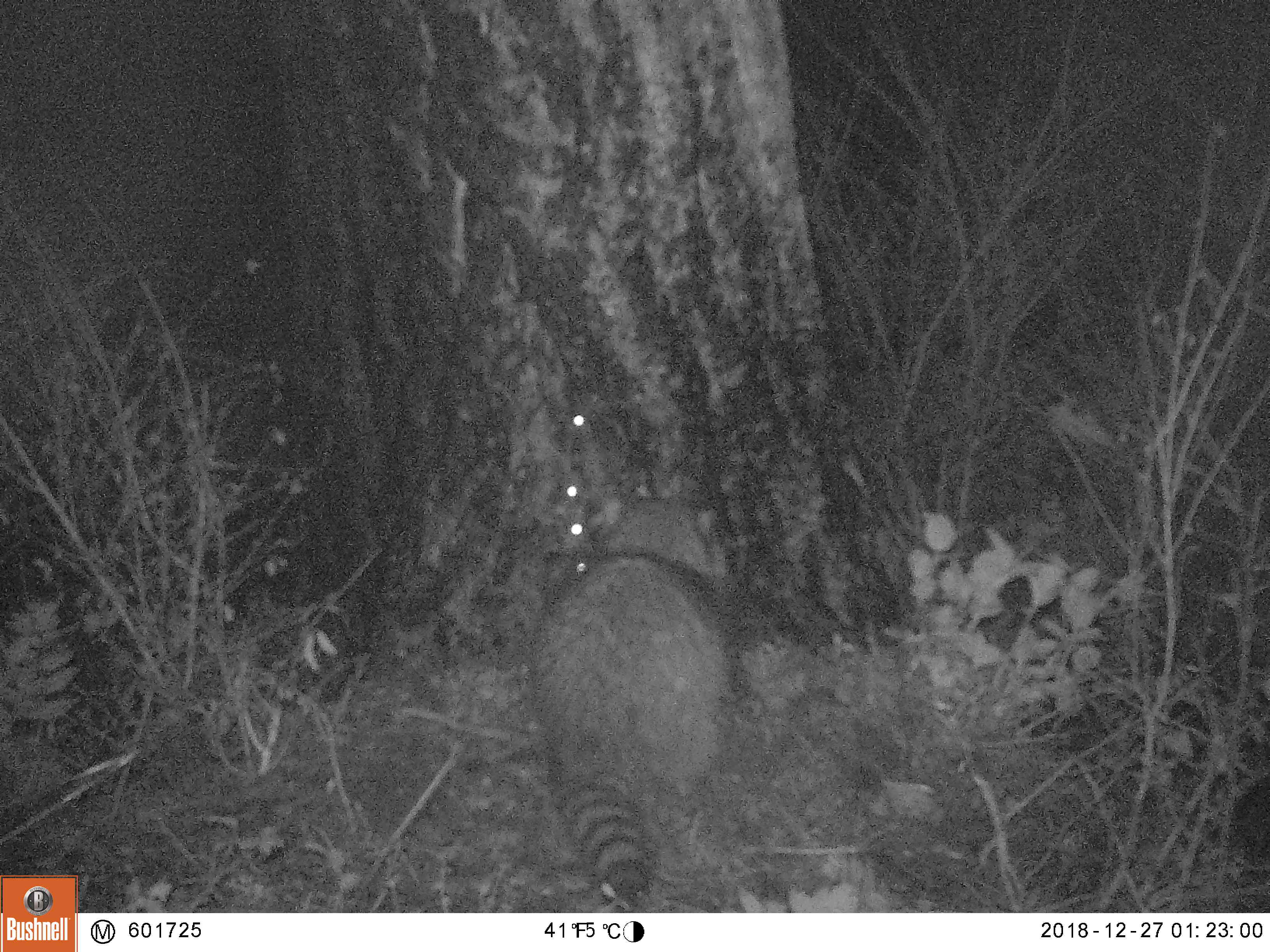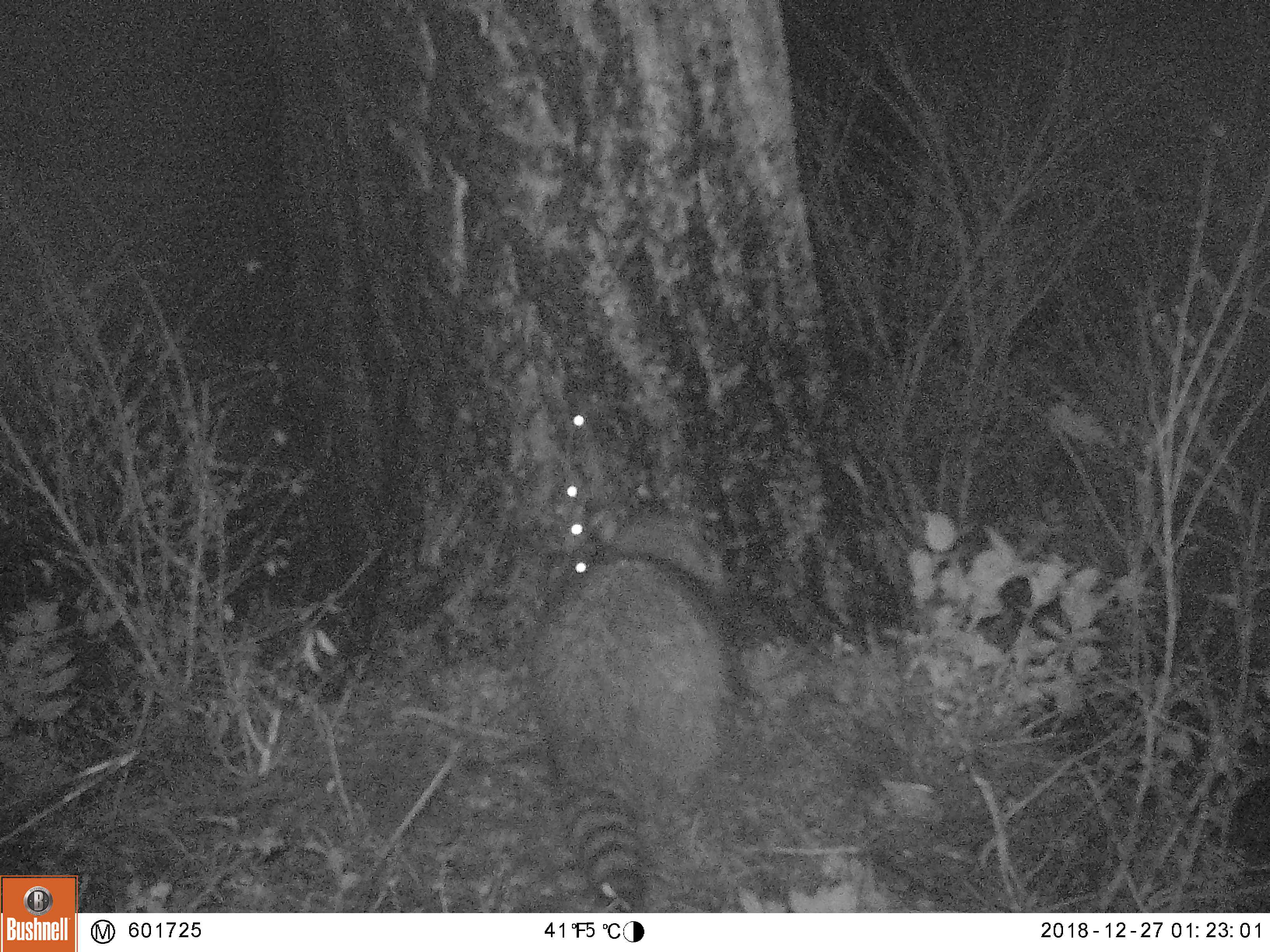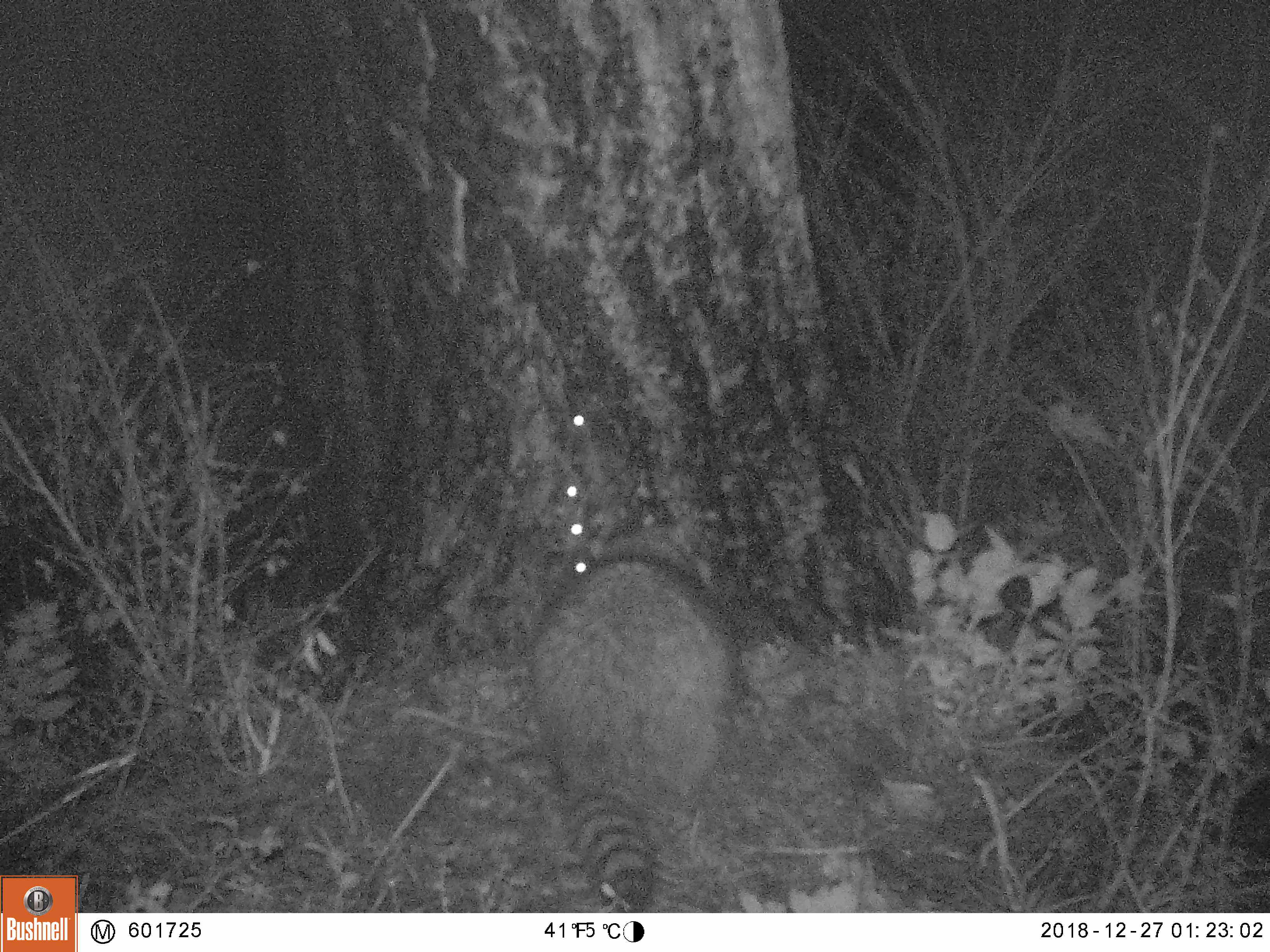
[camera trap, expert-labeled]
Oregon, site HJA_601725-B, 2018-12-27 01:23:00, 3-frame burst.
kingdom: Animalia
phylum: Chordata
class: Mammalia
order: Carnivora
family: Procyonidae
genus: Procyon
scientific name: Procyon lotor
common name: northern raccoon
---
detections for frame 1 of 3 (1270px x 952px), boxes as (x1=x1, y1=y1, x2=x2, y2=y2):
northern raccoon: (x1=514, y1=455, x2=752, y2=905)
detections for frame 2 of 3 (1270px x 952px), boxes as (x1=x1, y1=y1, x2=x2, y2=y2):
northern raccoon: (x1=503, y1=495, x2=765, y2=902)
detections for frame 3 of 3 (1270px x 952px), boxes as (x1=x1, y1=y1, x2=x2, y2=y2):
northern raccoon: (x1=501, y1=504, x2=769, y2=889)